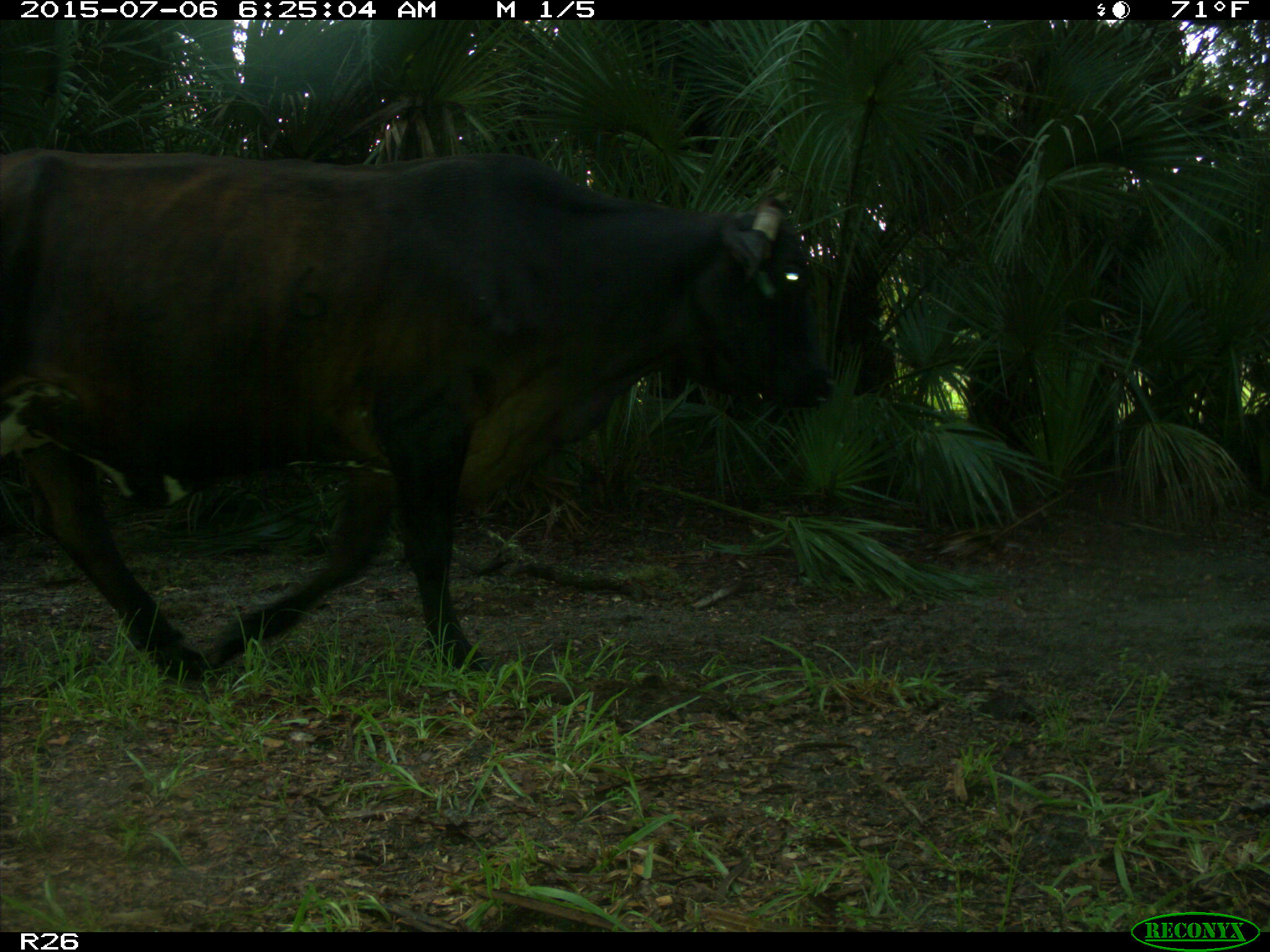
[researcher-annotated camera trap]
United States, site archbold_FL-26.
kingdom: Animalia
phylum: Chordata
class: Mammalia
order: Artiodactyla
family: Bovidae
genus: Bos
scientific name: Bos taurus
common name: domestic cow